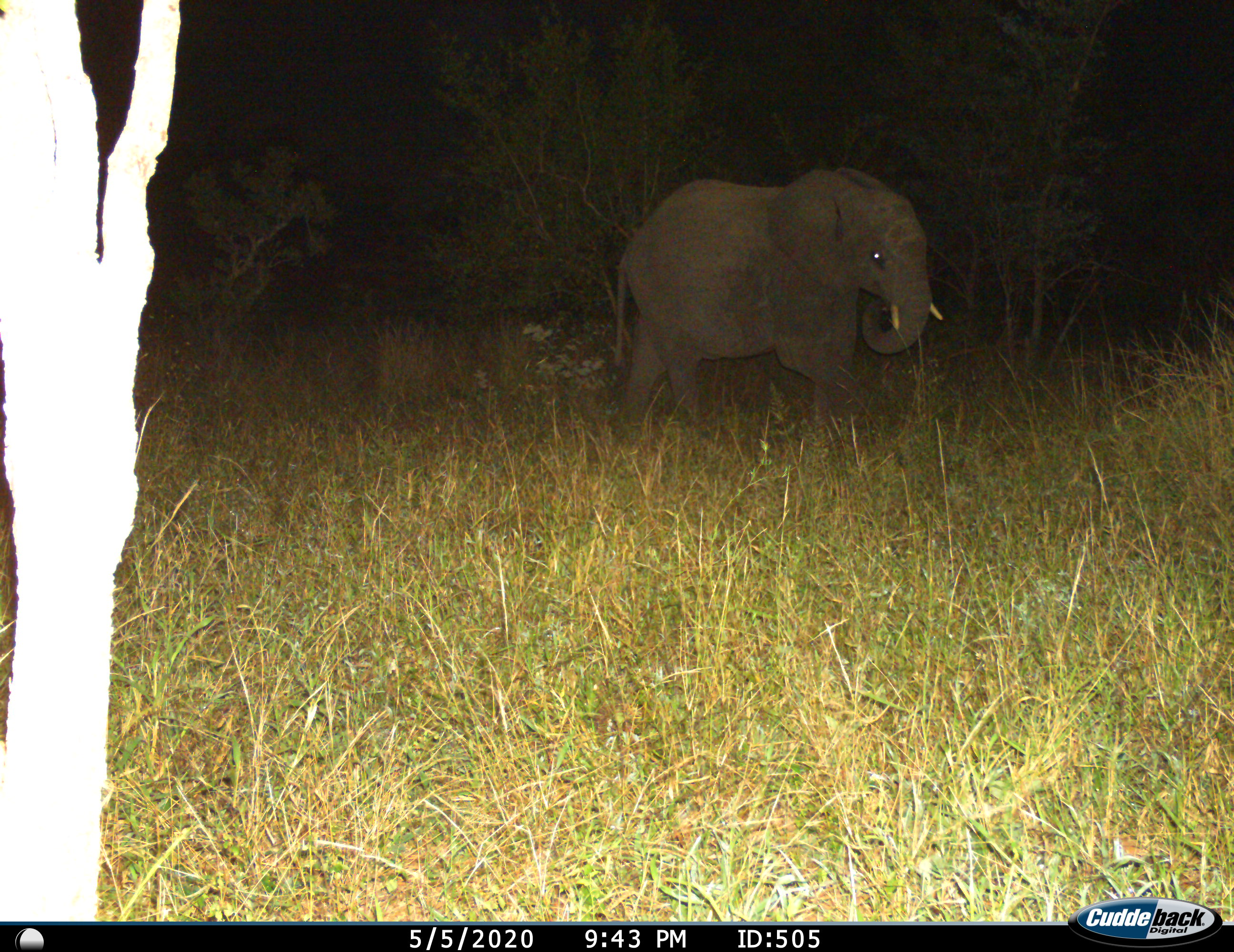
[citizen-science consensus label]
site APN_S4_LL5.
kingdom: Animalia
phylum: Chordata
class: Mammalia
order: Proboscidea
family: Elephantidae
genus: Loxodonta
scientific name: Loxodonta africana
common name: african bush elephant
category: elephant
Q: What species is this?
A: Elephant (african bush elephant) (Loxodonta africana).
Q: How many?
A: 1.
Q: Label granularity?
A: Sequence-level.